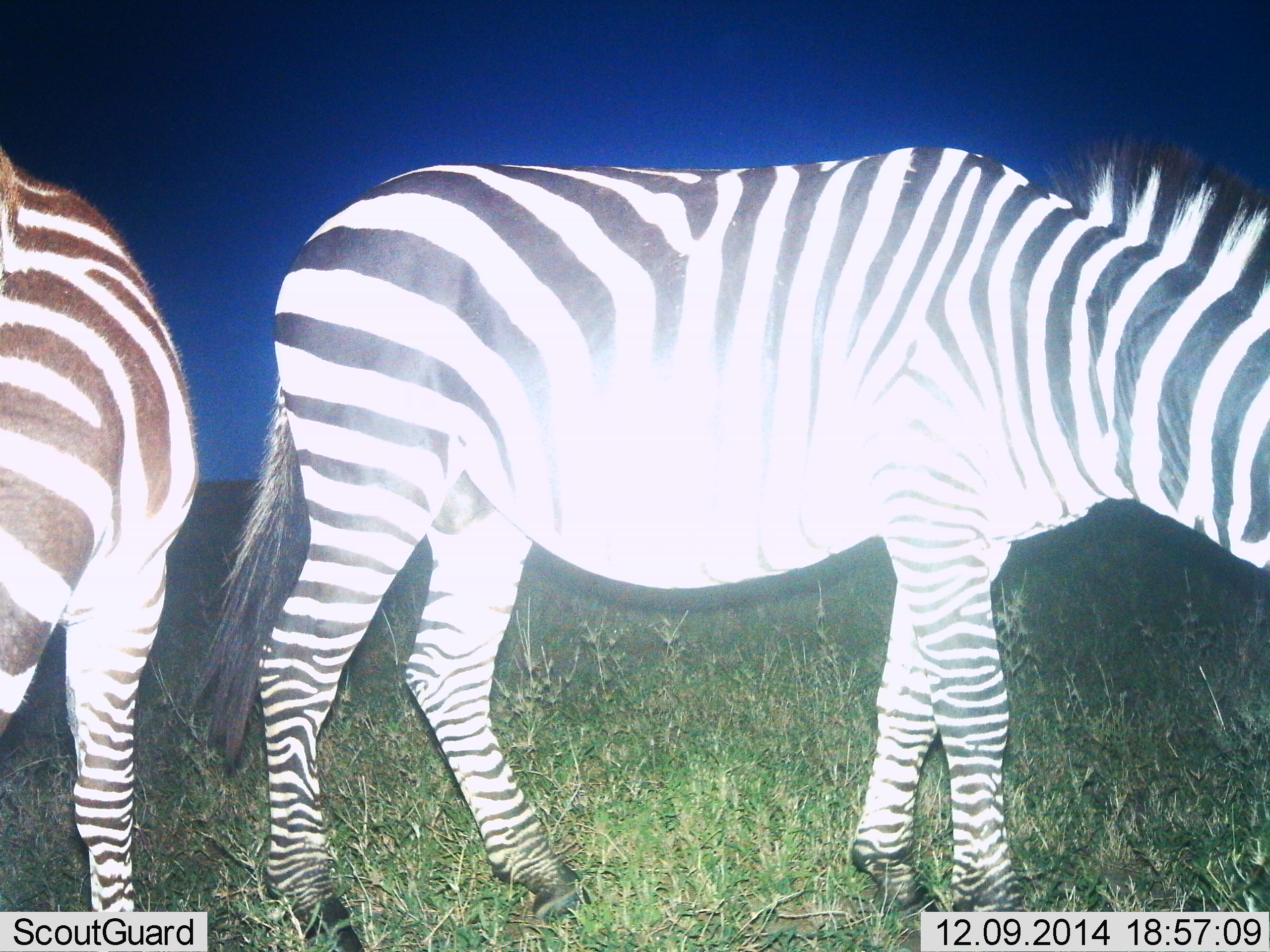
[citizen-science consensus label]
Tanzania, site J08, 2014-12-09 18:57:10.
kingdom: Animalia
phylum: Chordata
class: Mammalia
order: Perissodactyla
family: Equidae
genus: Equus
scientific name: Equus quagga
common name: plains zebra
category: zebra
Zebra (plains zebra) (Equus quagga), count 2. Behavior (volunteer vote fractions): standing 80%, resting 10%, moving 10%, interacting 0%. Young present (vote fraction): 0%. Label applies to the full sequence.